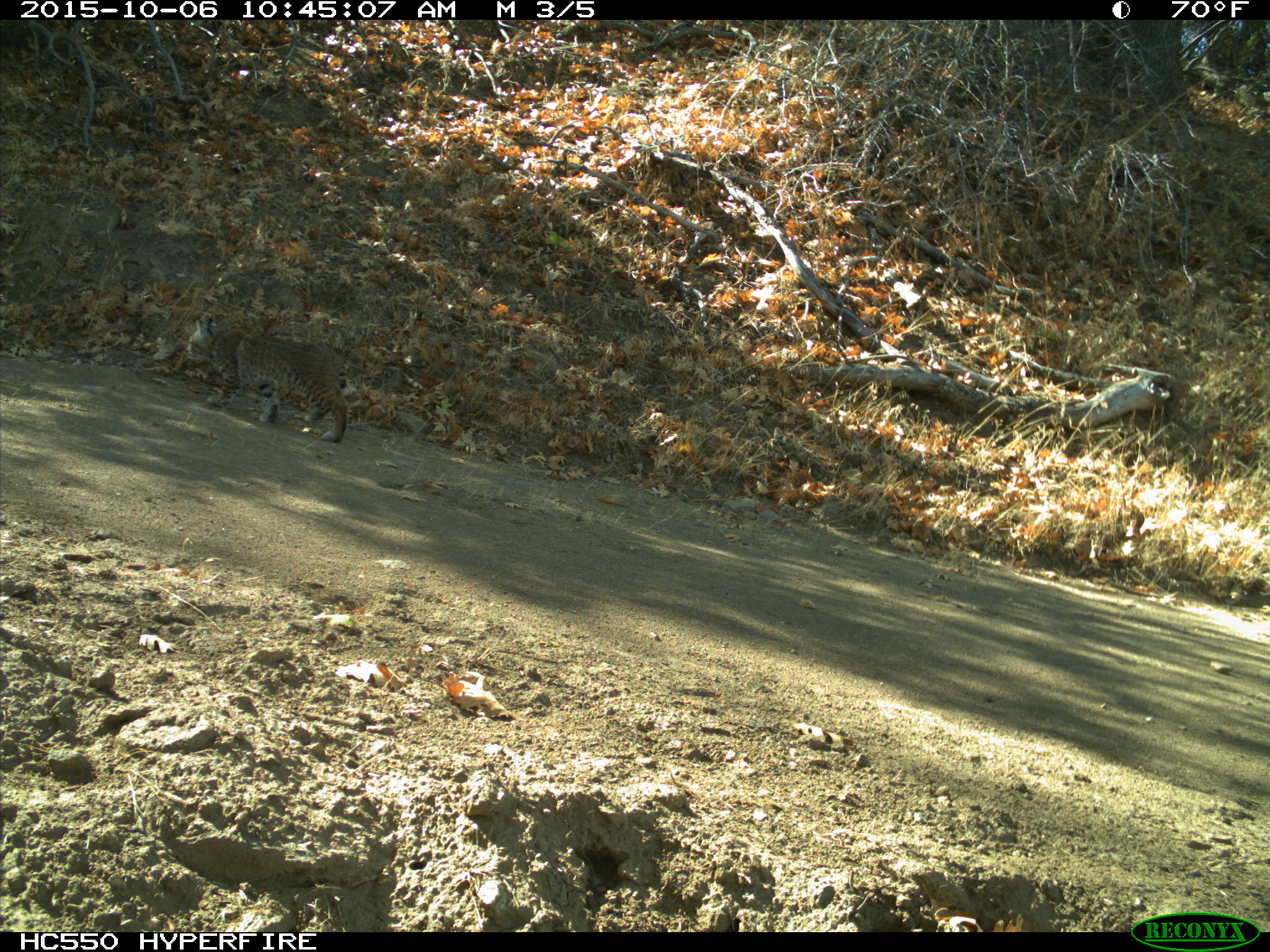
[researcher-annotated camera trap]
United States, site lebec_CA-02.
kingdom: Animalia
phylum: Chordata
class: Mammalia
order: Carnivora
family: Felidae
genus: Lynx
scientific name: Lynx rufus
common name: bobcat